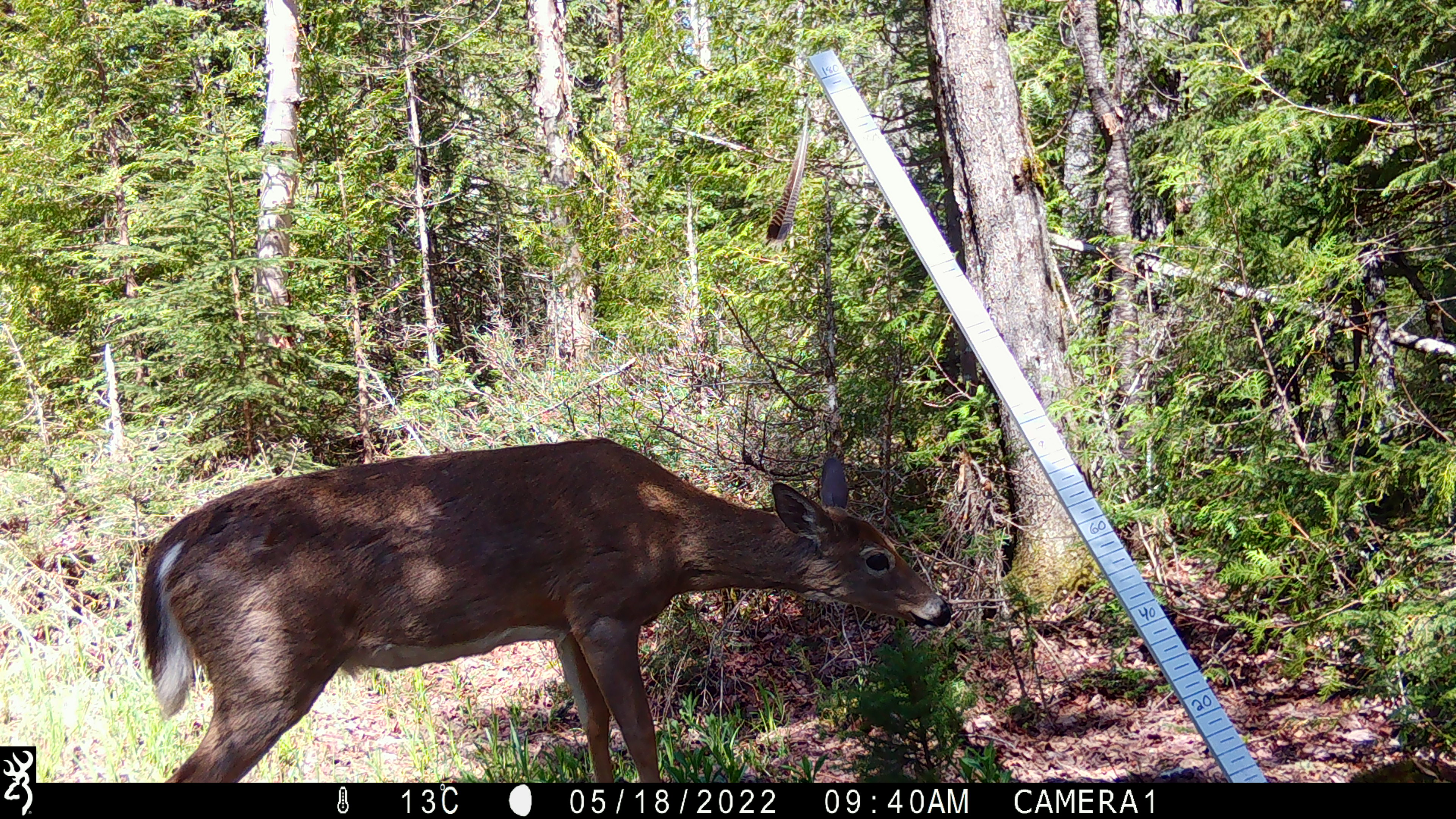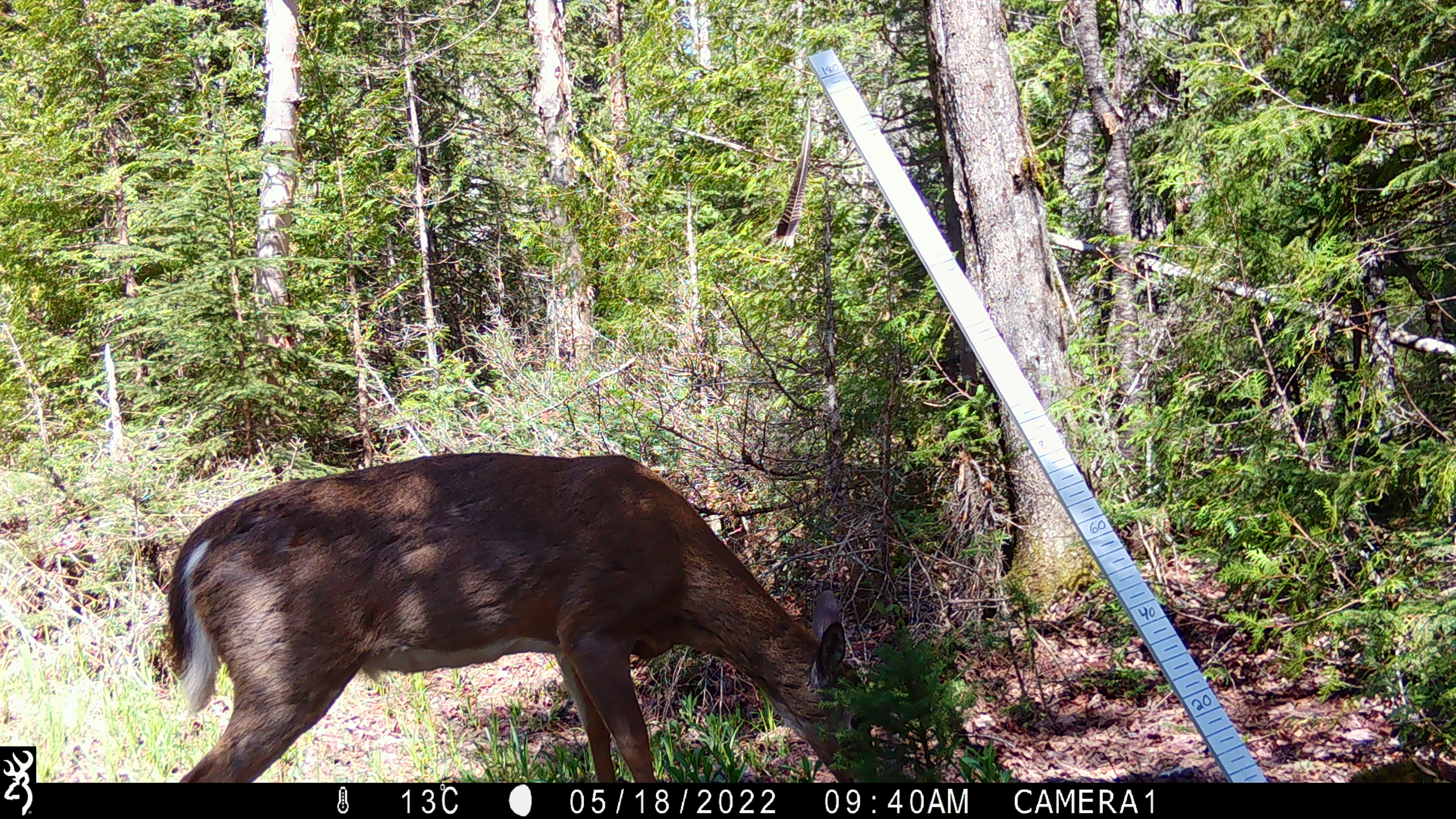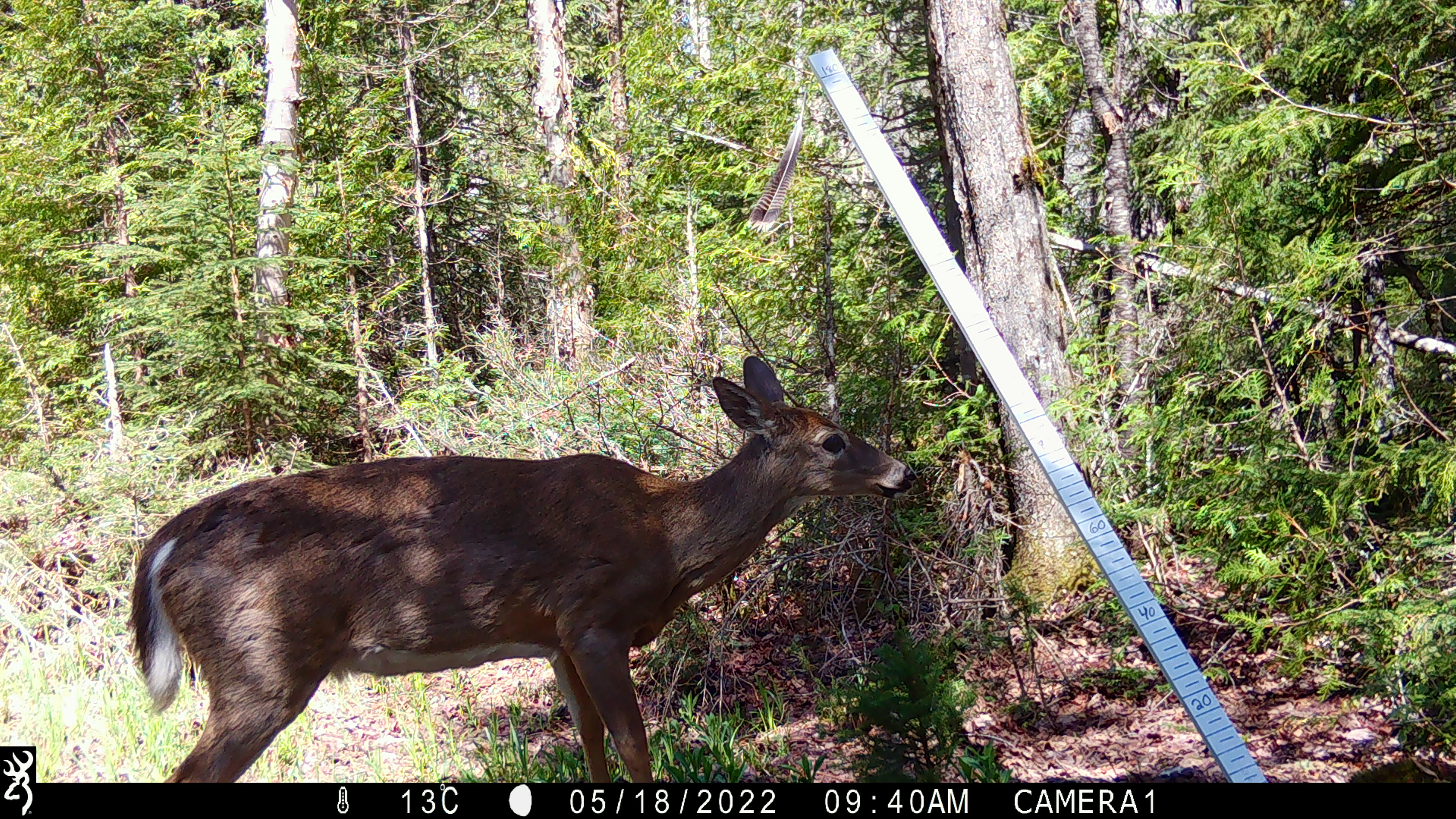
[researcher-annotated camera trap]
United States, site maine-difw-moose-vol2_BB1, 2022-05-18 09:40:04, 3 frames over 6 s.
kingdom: Animalia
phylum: Chordata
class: Mammalia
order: Artiodactyla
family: Cervidae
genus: Odocoileus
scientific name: Odocoileus virginianus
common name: white-tailed deer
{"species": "white-tailed deer (Odocoileus virginianus)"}